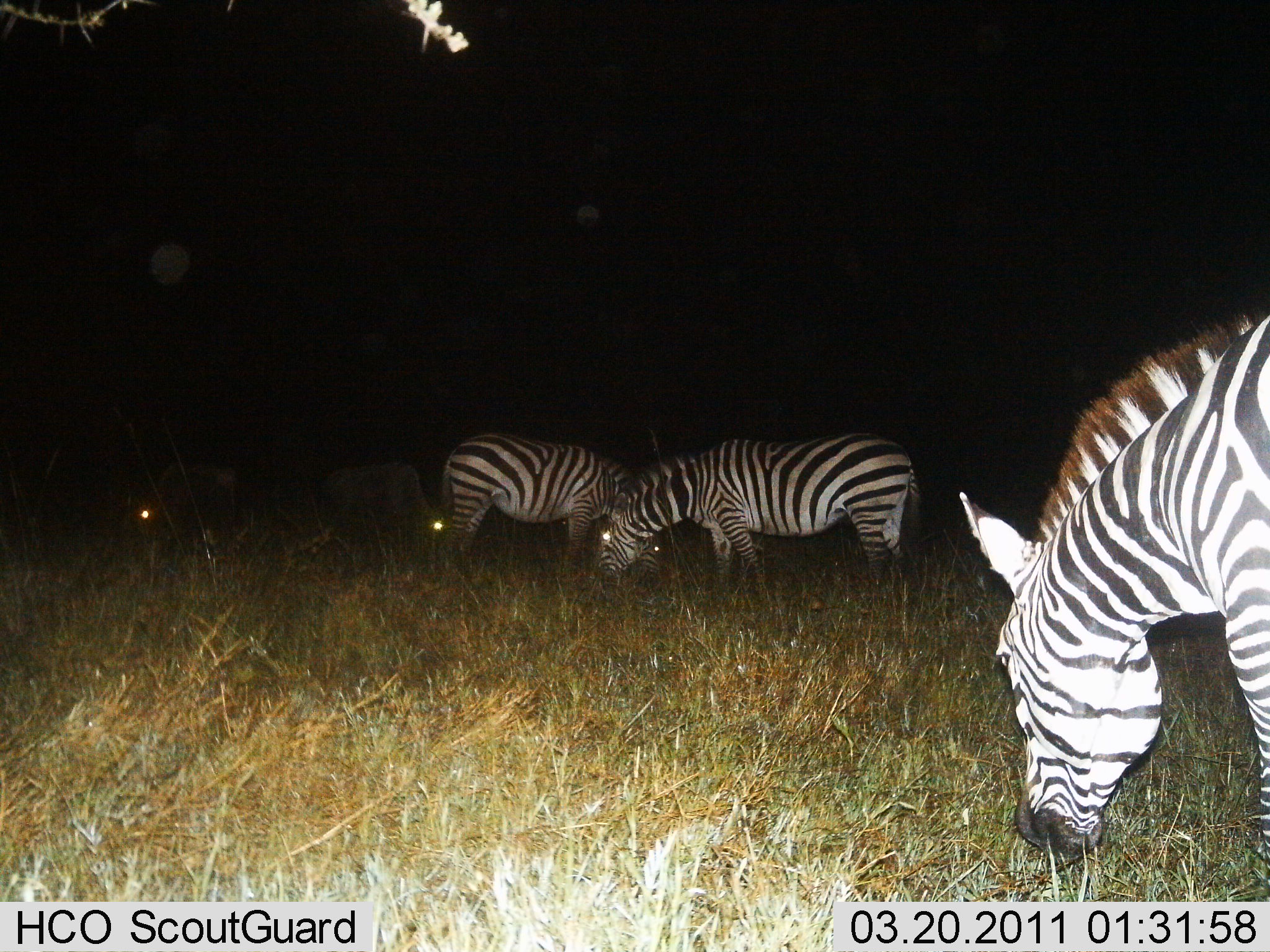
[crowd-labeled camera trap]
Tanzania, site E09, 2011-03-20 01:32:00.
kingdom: Animalia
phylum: Chordata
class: Mammalia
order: Perissodactyla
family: Equidae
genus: Equus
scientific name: Equus quagga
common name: plains zebra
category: zebra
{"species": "zebra (plains zebra) (Equus quagga)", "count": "4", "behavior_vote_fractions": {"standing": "33%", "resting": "0%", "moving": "0%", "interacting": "0%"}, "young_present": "0%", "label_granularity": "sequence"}